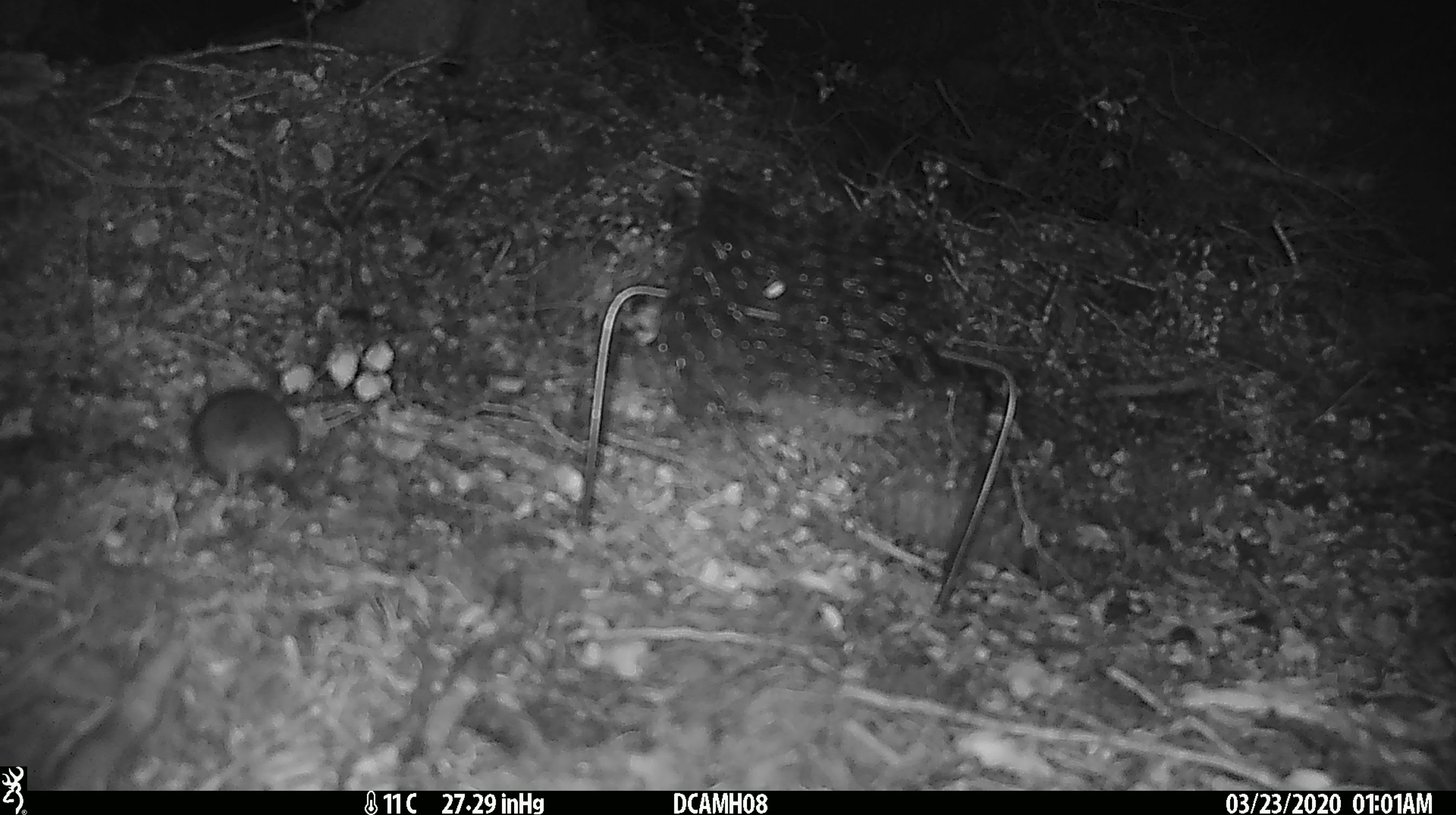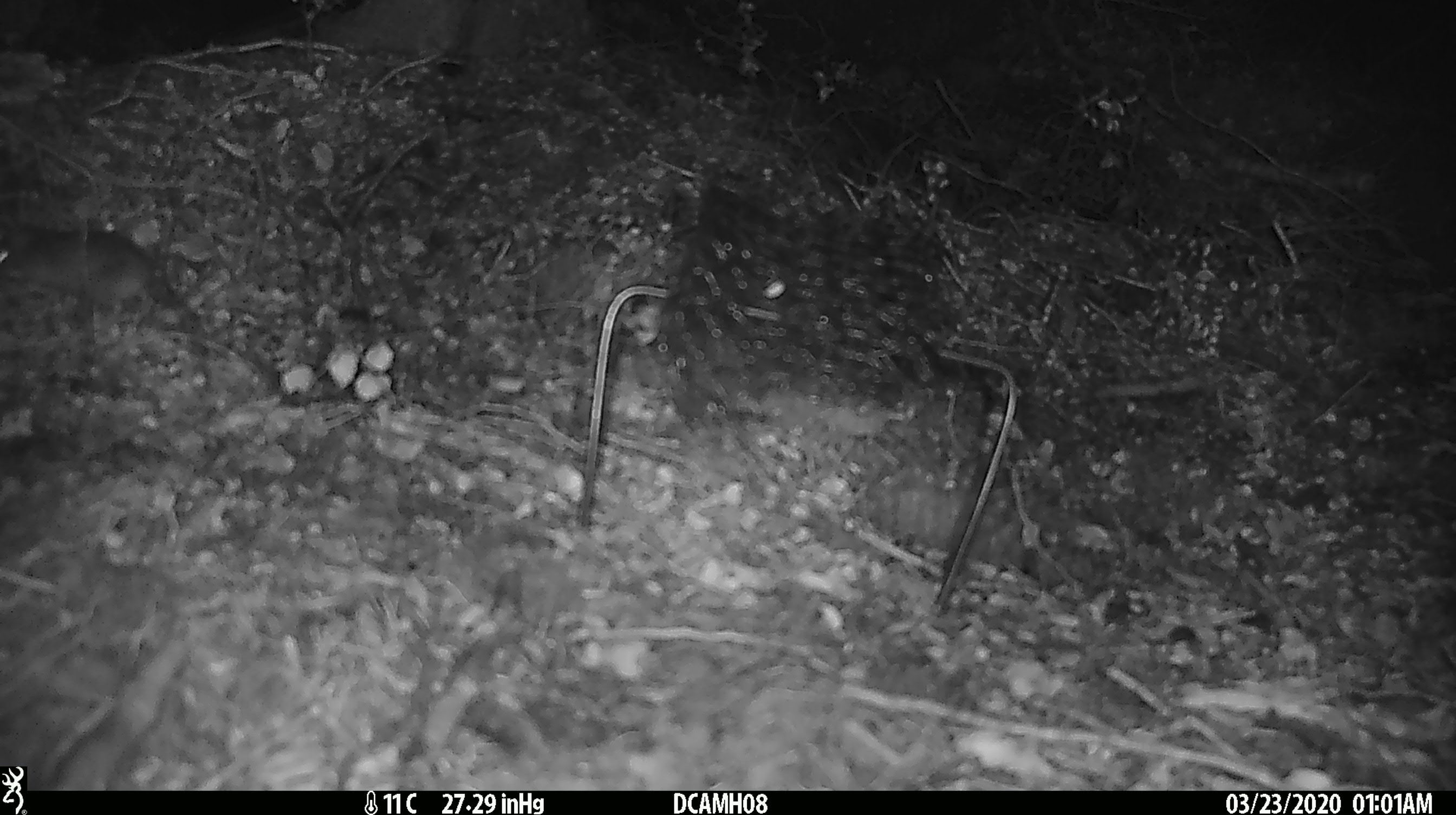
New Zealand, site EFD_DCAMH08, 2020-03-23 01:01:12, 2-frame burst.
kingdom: Animalia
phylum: Chordata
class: Mammalia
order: Rodentia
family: Muridae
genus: Mus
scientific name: Mus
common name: mouse